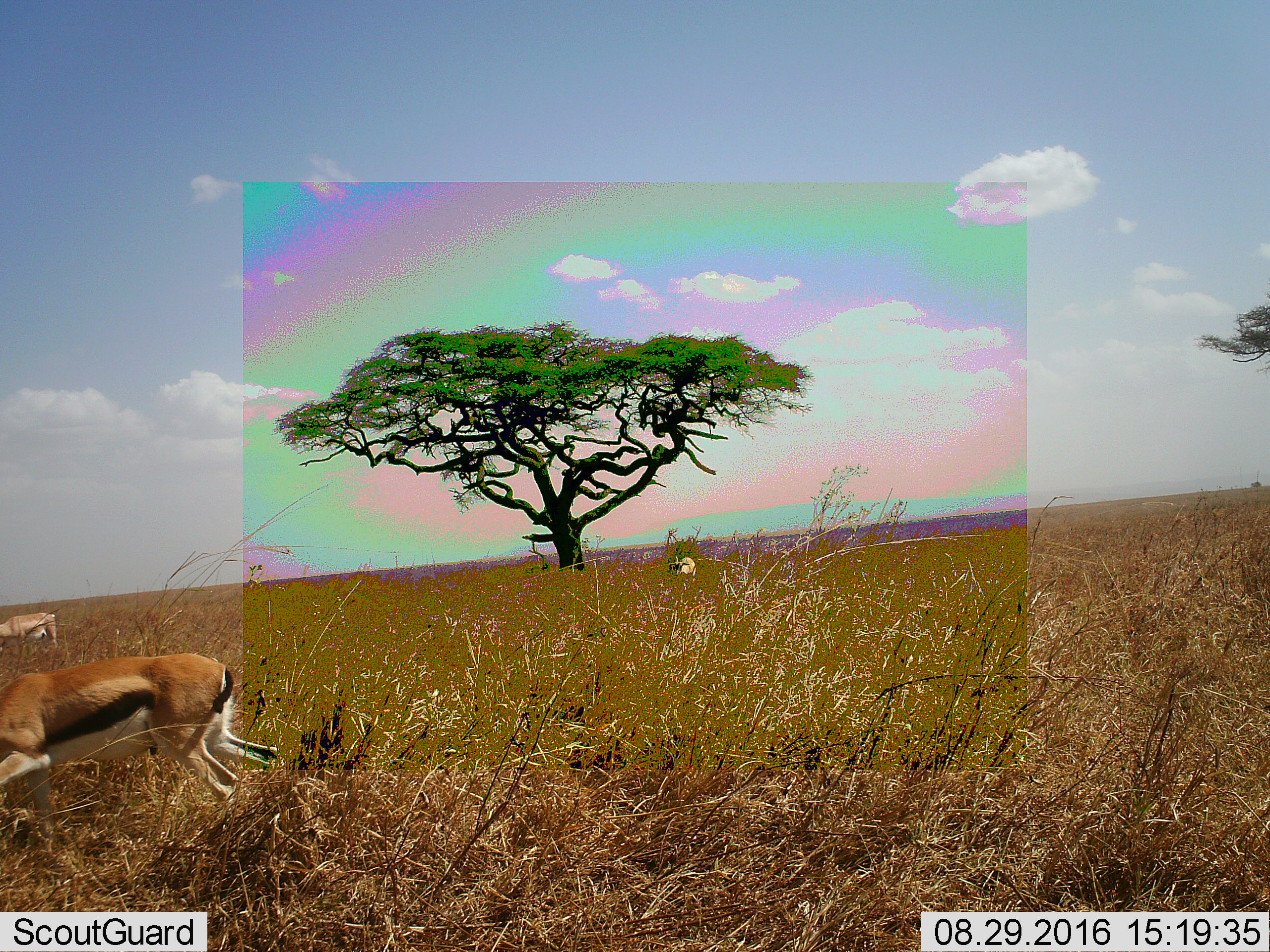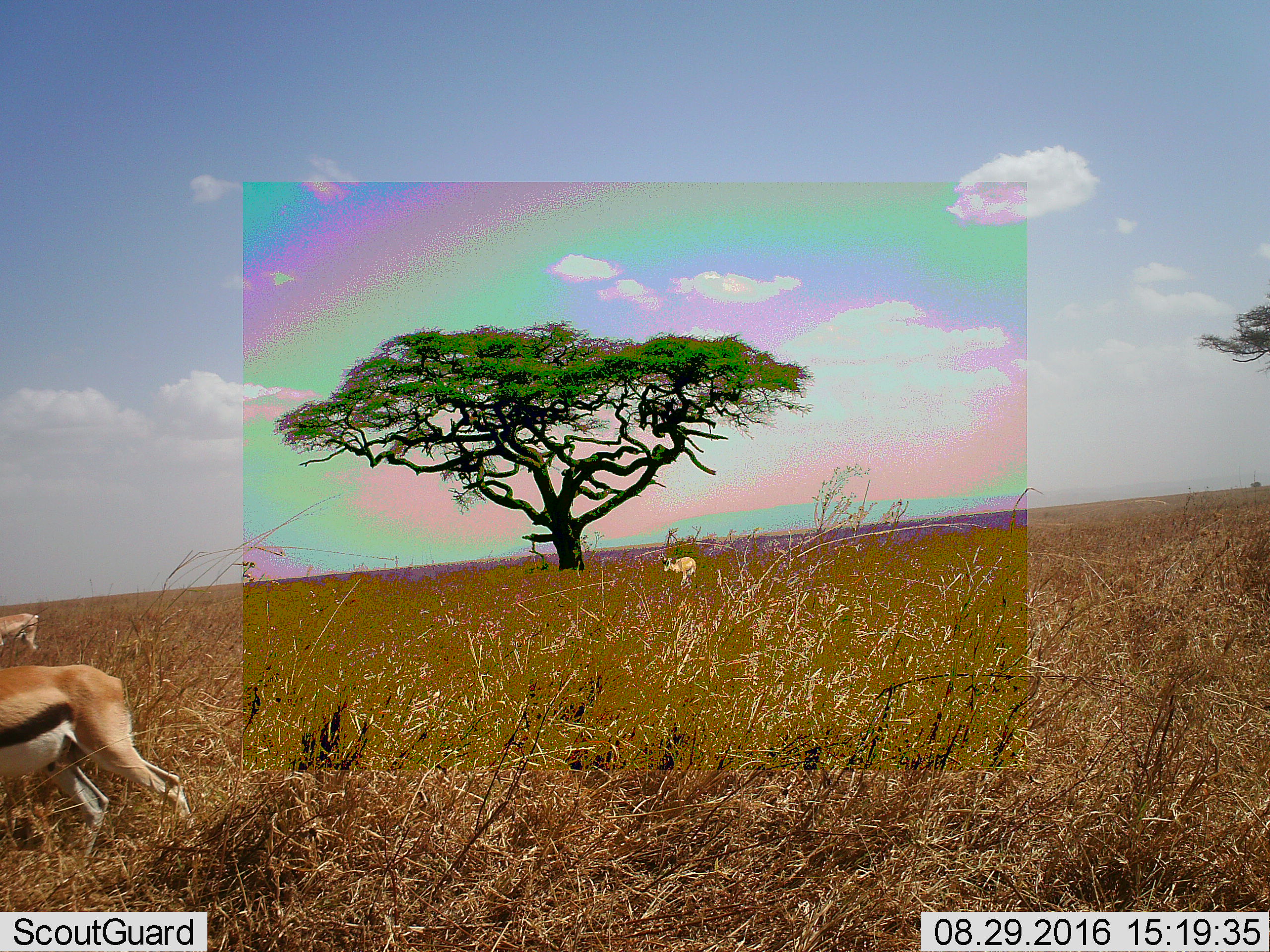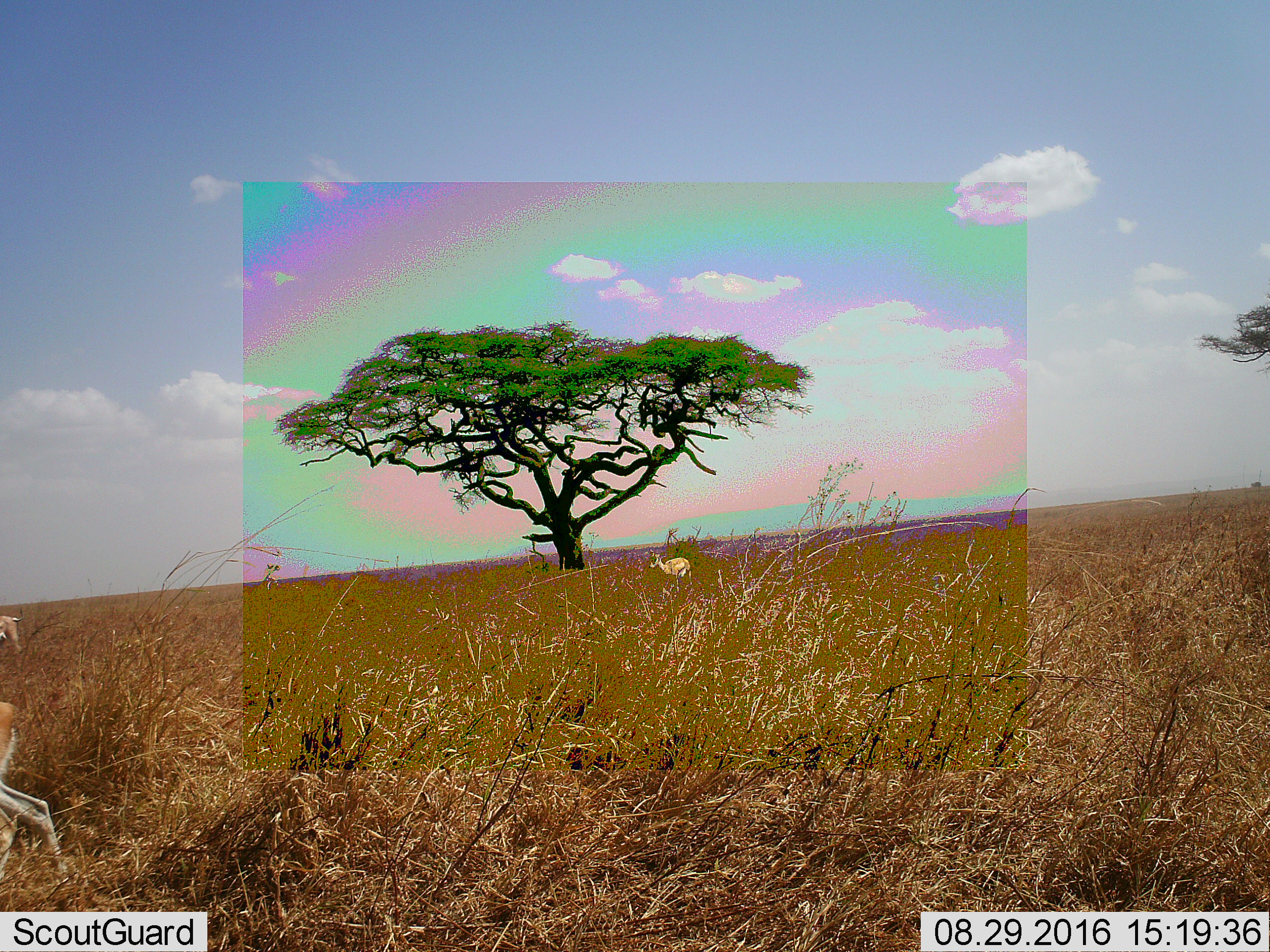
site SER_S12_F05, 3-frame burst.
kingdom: Animalia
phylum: Chordata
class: Mammalia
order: Artiodactyla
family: Bovidae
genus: Eudorcas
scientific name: Eudorcas thomsonii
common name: thomson's gazelle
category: gazellethomsons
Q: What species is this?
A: Gazellethomsons (thomson's gazelle) (Eudorcas thomsonii).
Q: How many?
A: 3.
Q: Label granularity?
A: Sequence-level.